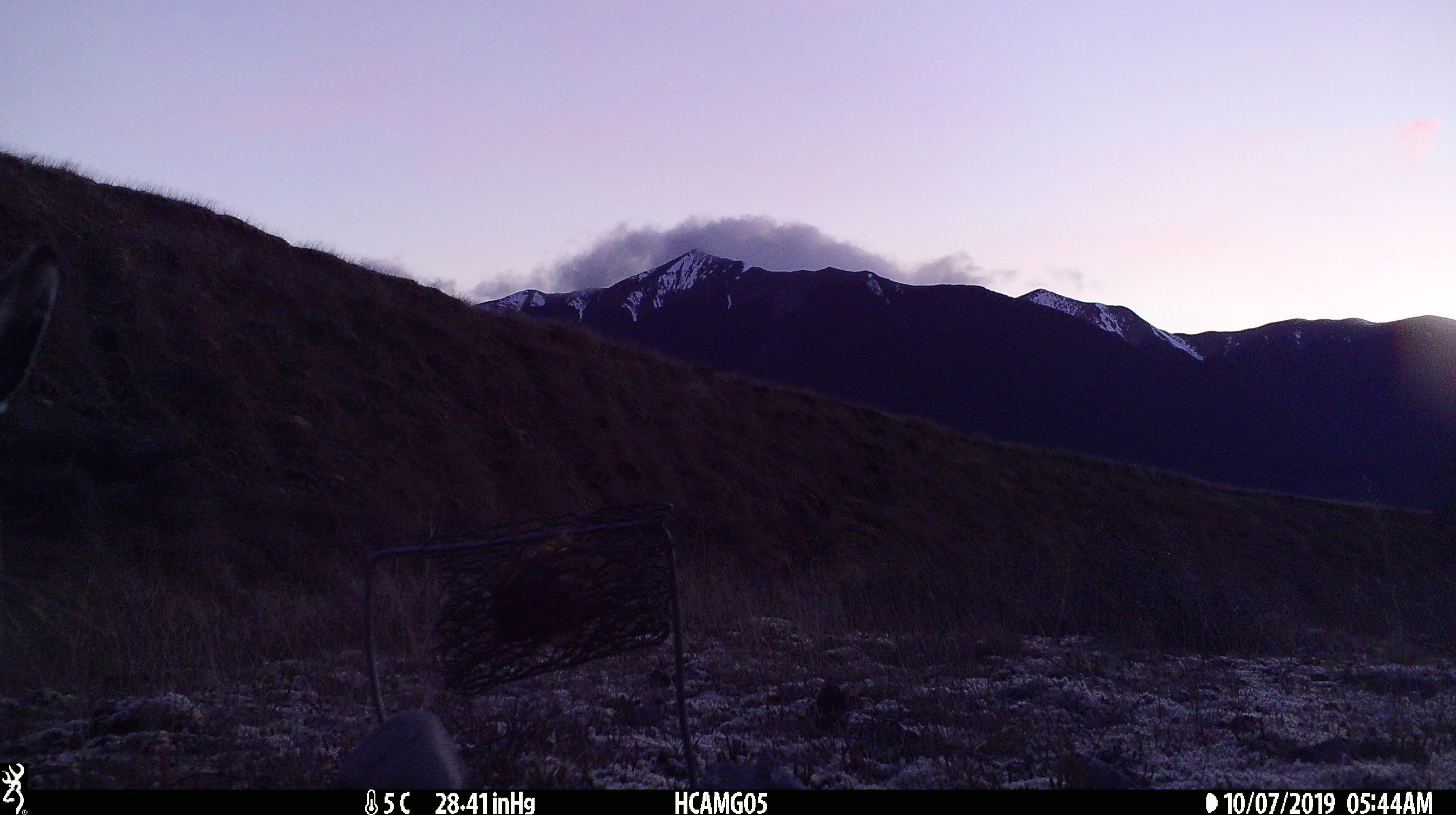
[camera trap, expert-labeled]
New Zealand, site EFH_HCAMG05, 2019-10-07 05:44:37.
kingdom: Animalia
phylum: Chordata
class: Mammalia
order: Lagomorpha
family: Leporidae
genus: Lepus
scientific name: Lepus europaeus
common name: brown hare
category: hare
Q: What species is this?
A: Hare (brown hare) (Lepus europaeus).